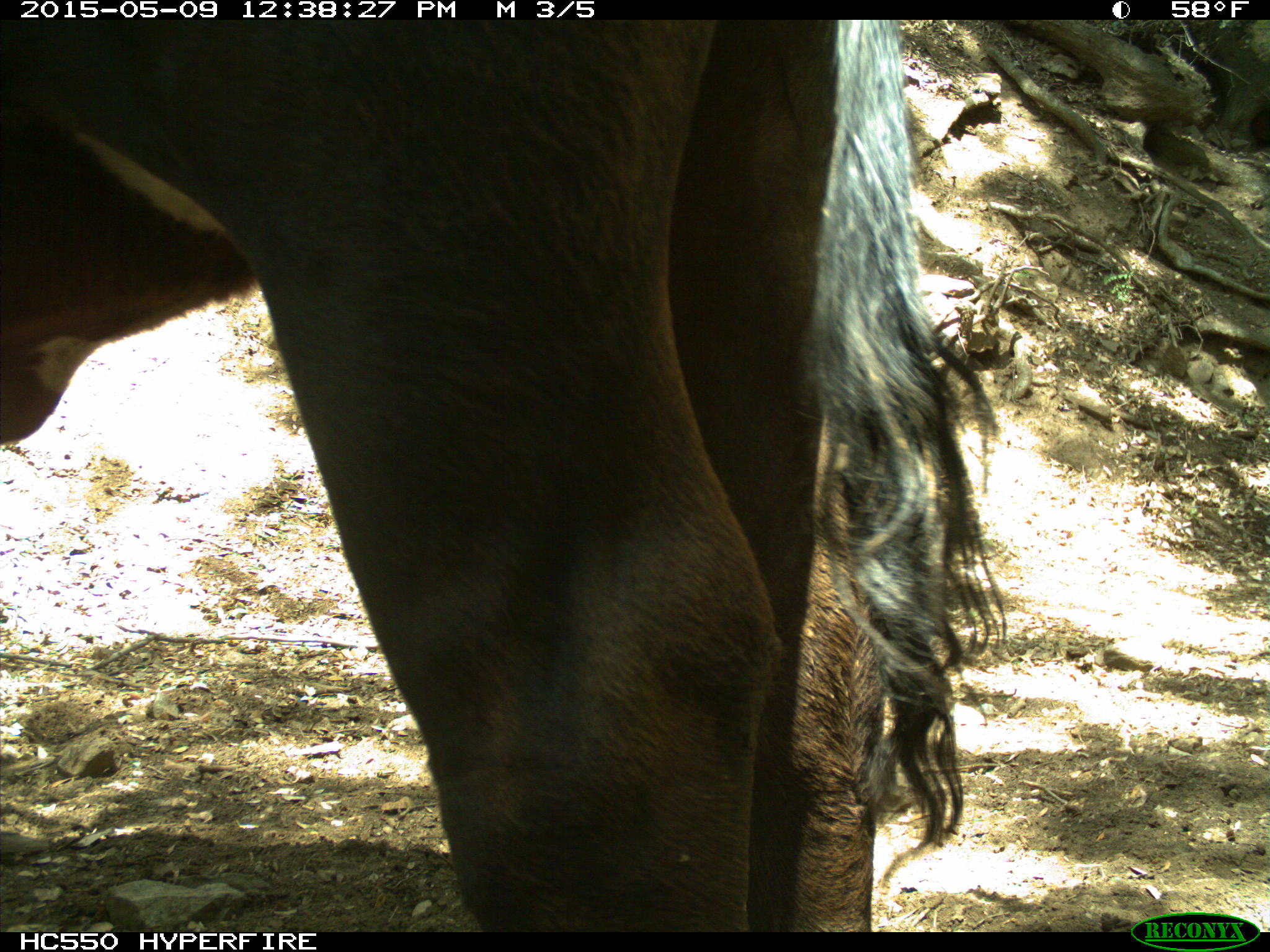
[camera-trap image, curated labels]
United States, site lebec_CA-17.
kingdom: Animalia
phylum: Chordata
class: Mammalia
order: Artiodactyla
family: Bovidae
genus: Bos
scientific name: Bos taurus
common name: domestic cow